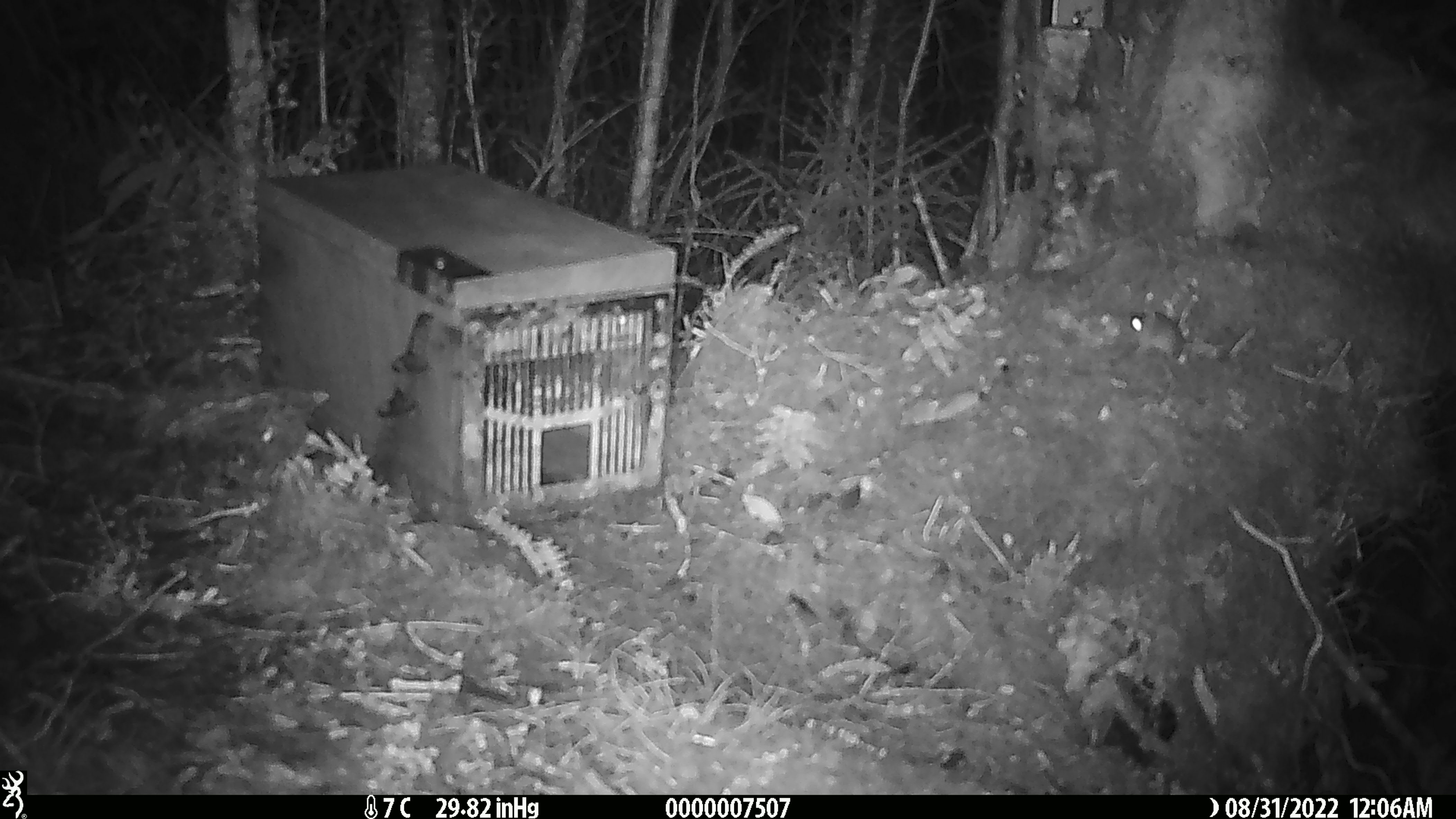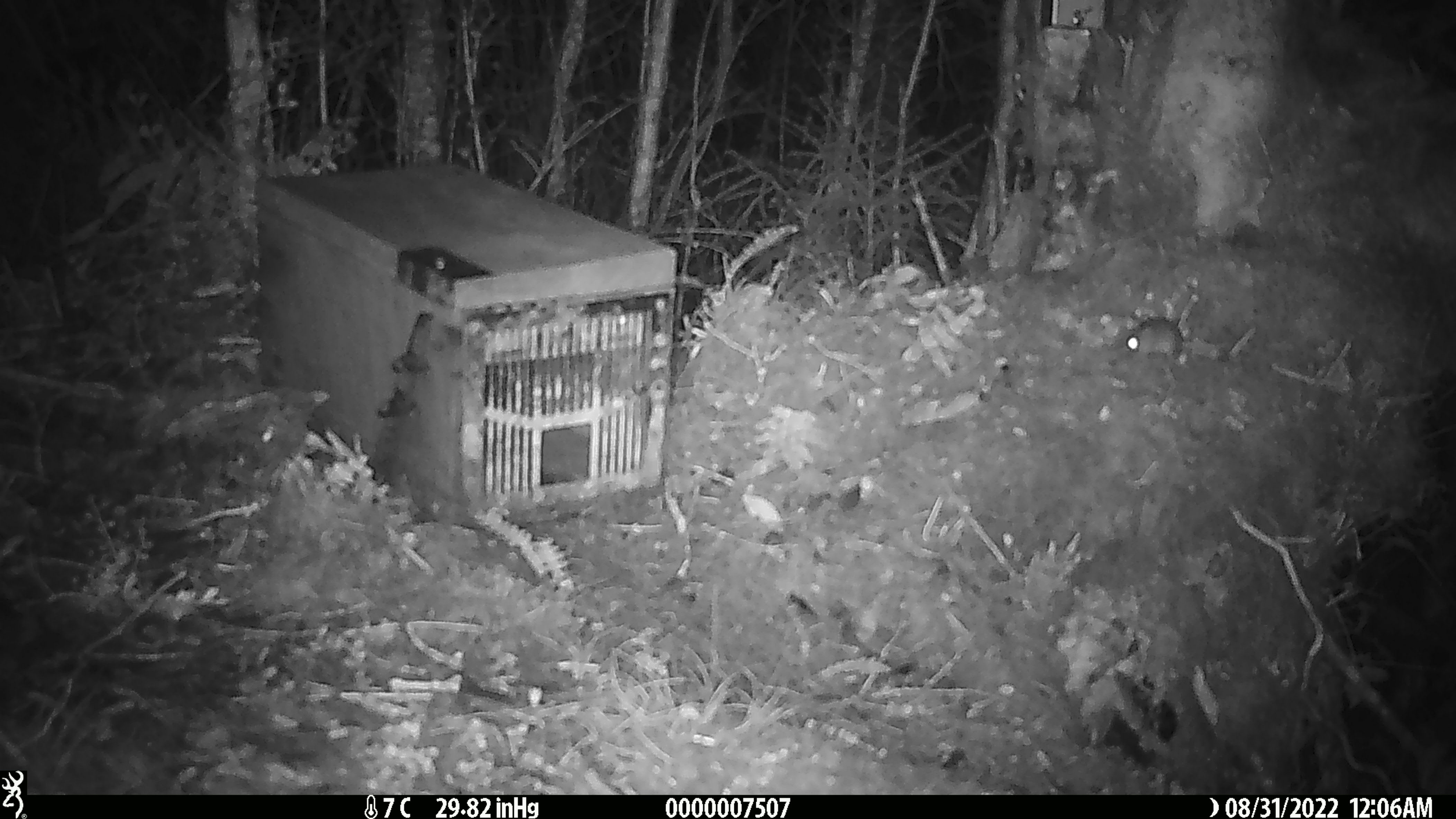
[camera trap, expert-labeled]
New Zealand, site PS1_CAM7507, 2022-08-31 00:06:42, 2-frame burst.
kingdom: Animalia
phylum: Chordata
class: Mammalia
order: Rodentia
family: Muridae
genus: Mus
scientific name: Mus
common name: mouse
Mouse (Mus).